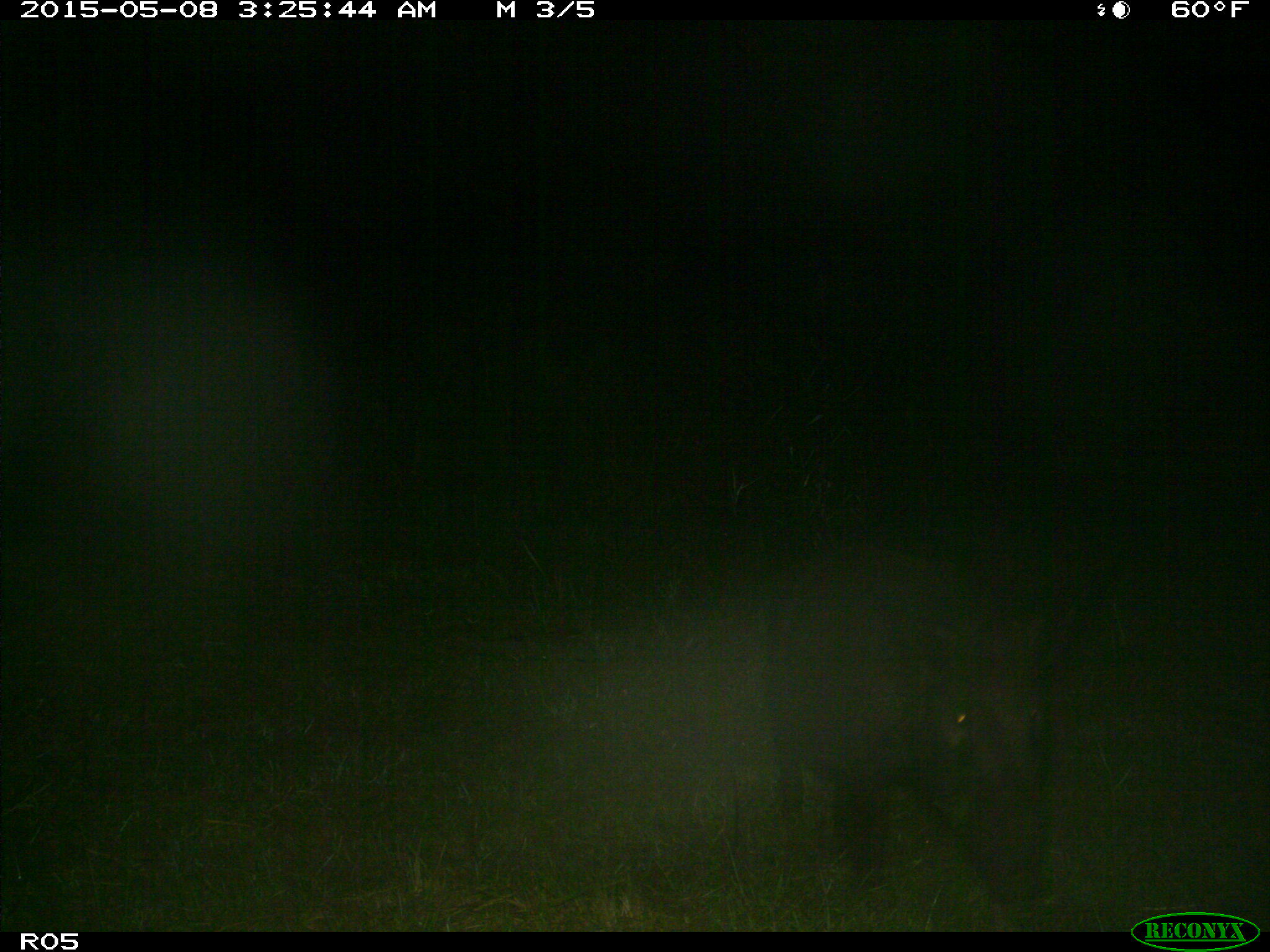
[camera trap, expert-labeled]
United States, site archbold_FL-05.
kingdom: Animalia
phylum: Chordata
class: Mammalia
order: Artiodactyla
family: Suidae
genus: Sus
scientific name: Sus scrofa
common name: wild boar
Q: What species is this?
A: Sus scrofa (wild boar).